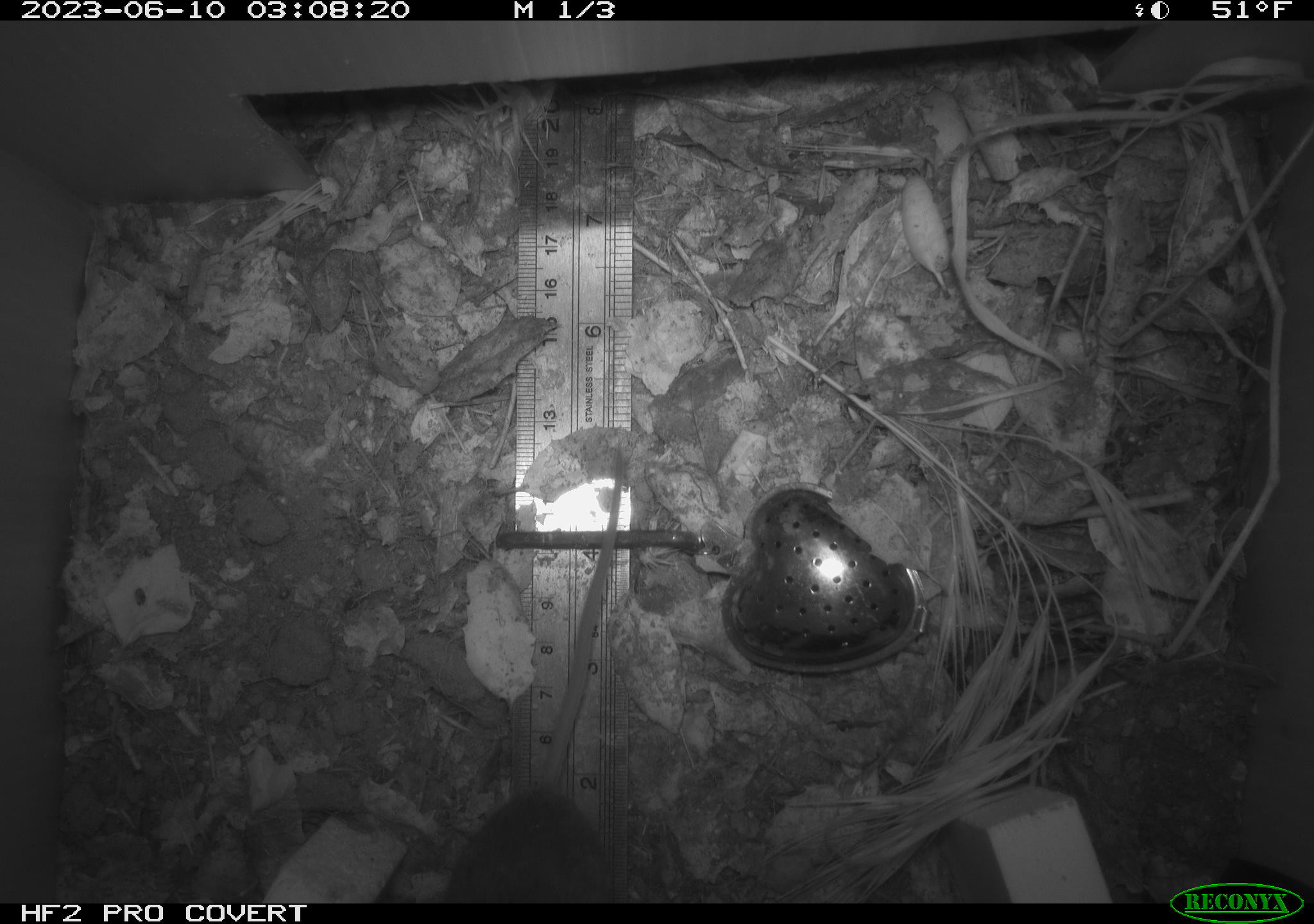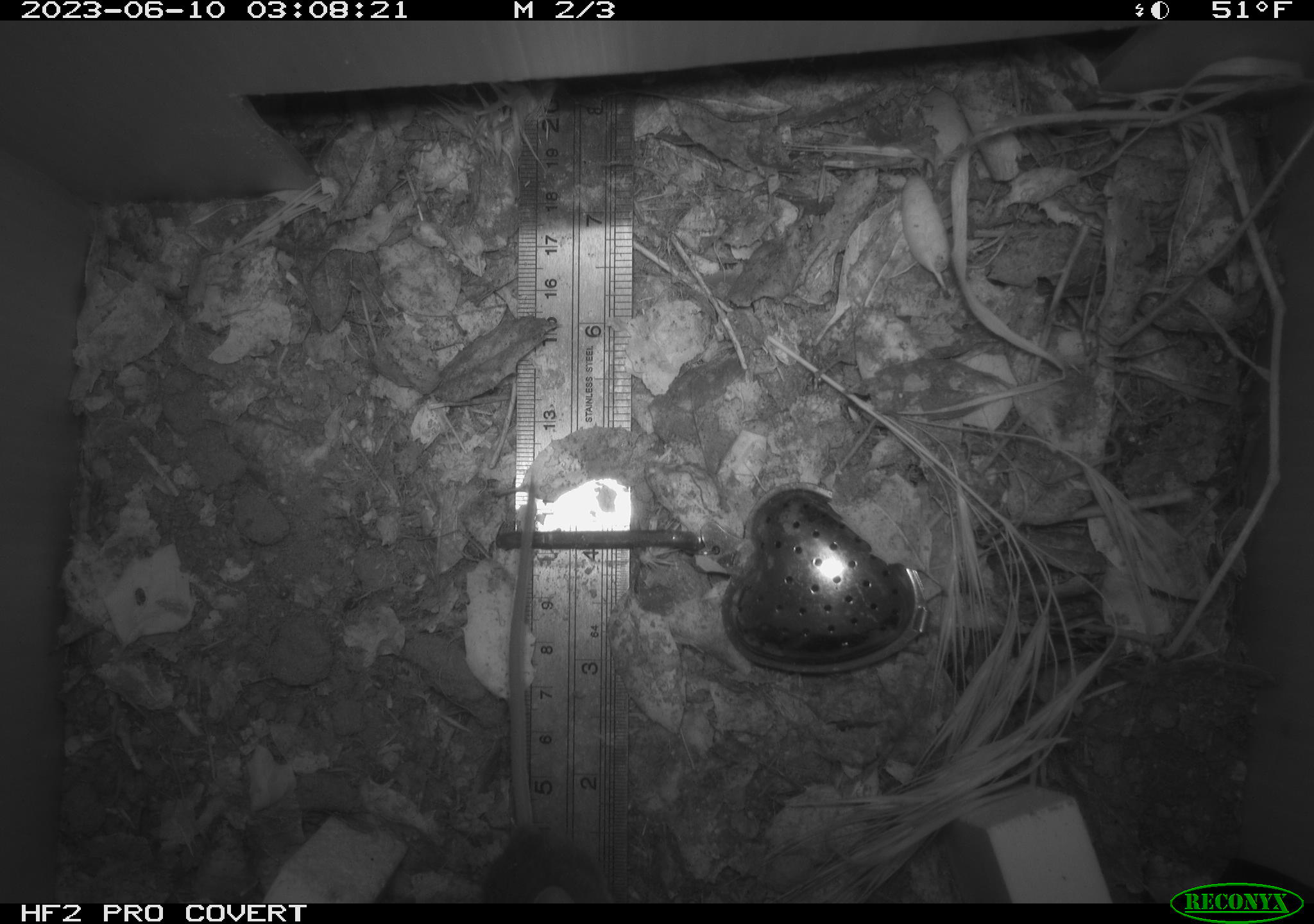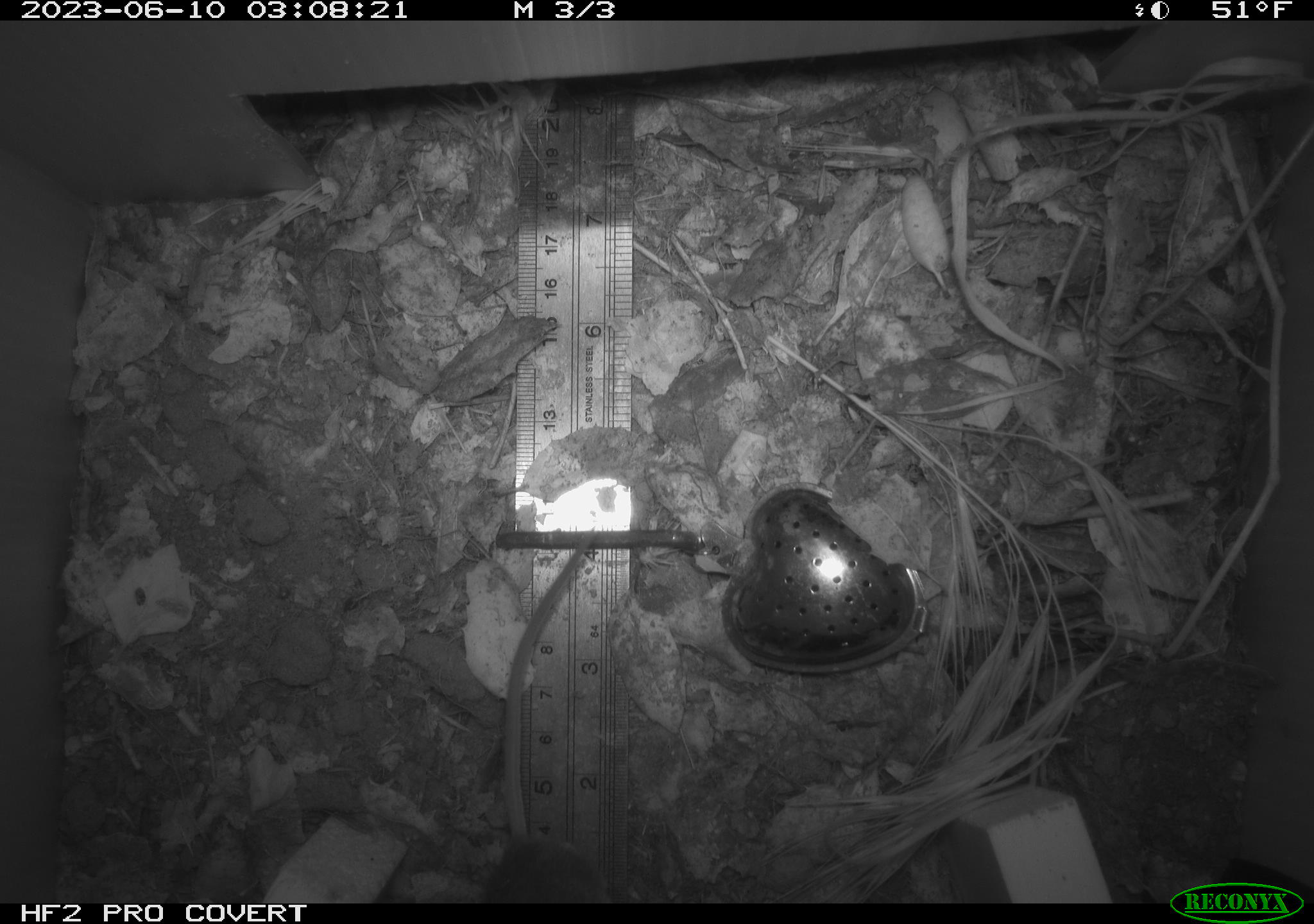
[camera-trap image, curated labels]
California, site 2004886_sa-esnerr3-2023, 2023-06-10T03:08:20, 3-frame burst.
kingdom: Animalia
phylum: Chordata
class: Mammalia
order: Rodentia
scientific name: Rodentia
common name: mouse species